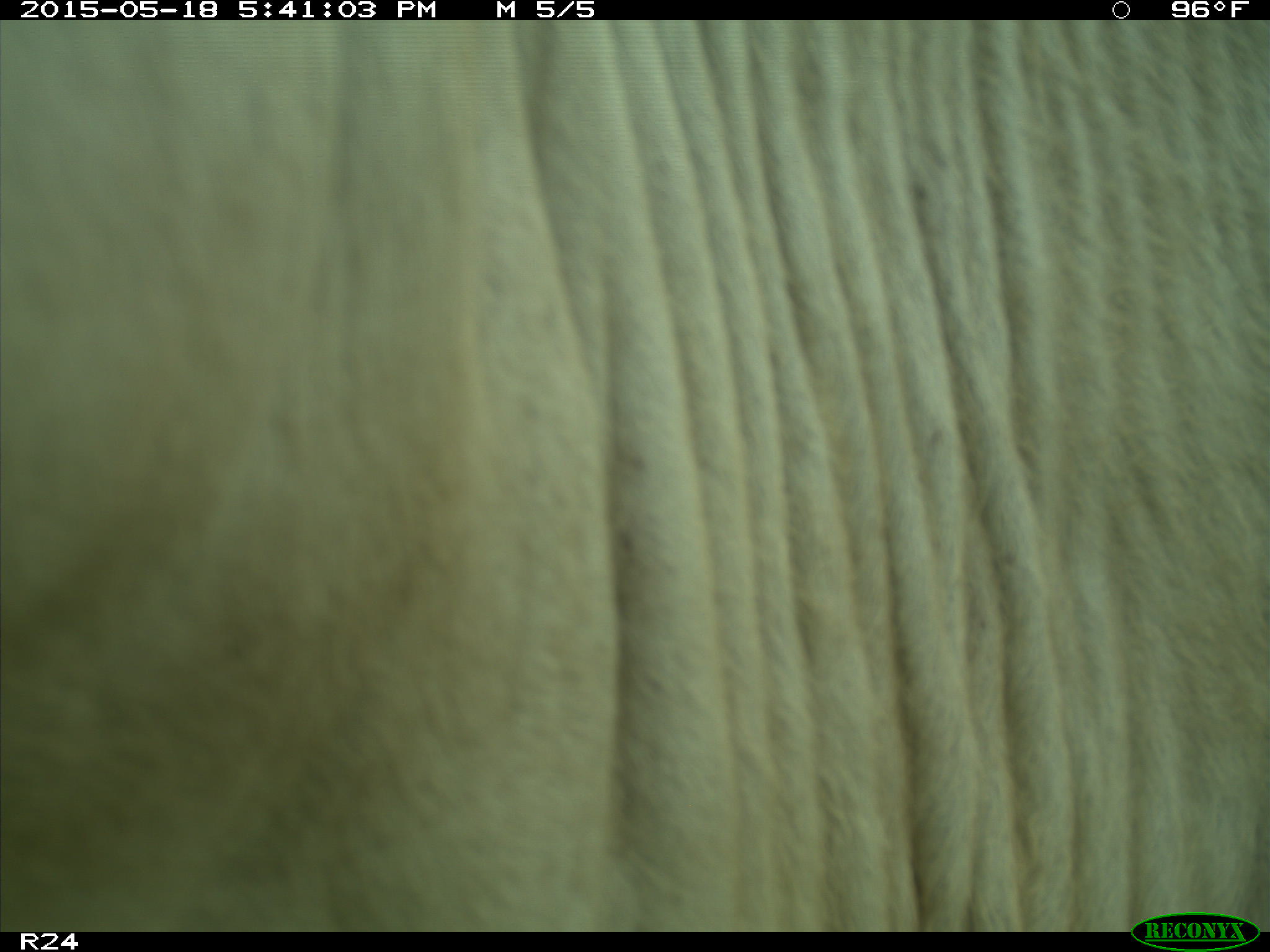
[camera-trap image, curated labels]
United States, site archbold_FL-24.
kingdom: Animalia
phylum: Chordata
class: Mammalia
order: Artiodactyla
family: Bovidae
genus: Bos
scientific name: Bos taurus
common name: domestic cow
Bos taurus (domestic cow).